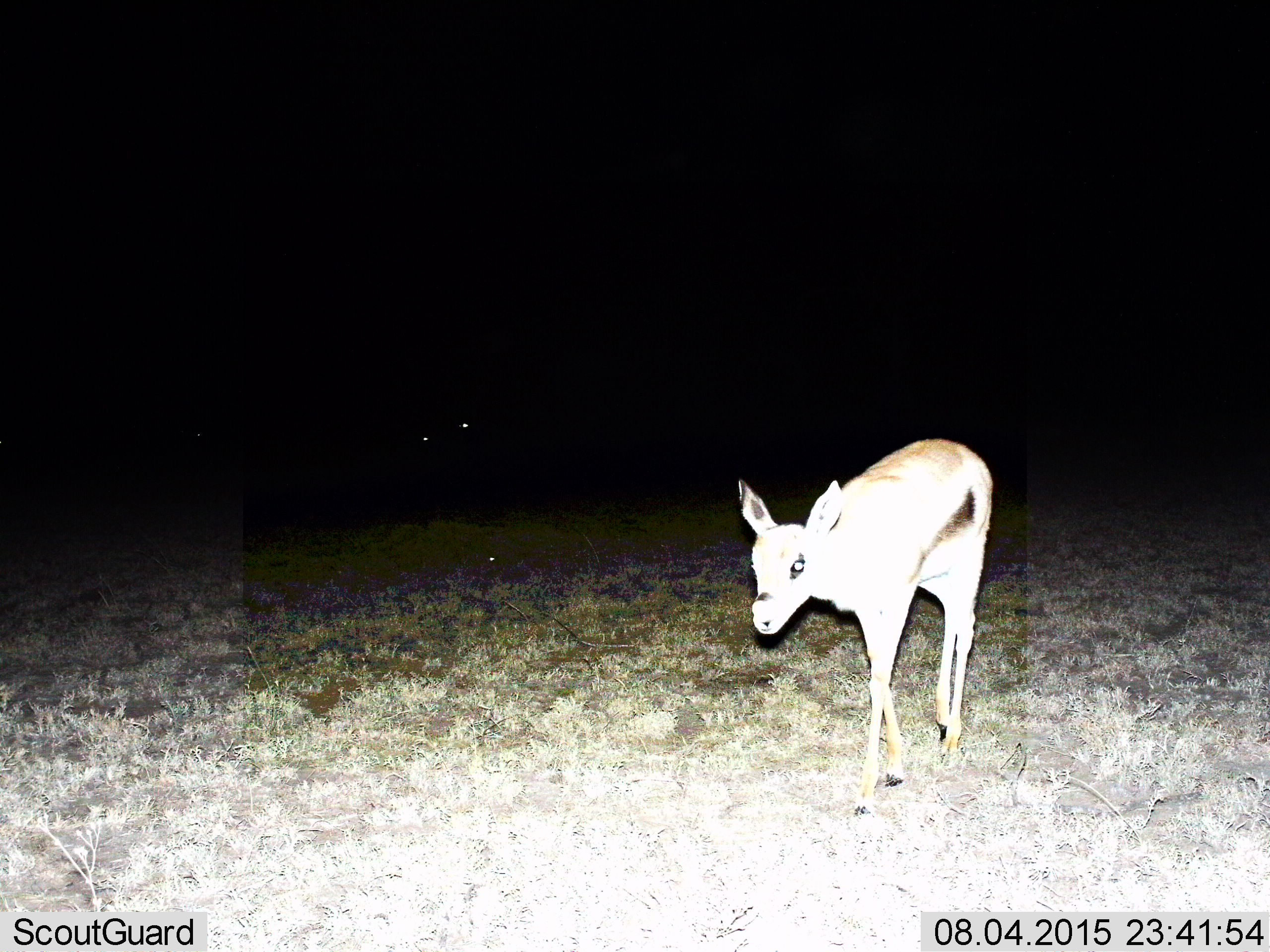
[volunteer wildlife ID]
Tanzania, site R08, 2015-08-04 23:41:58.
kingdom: Animalia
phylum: Chordata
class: Mammalia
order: Artiodactyla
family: Bovidae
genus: Eudorcas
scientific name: Eudorcas thomsonii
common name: thomson's gazelle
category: gazellethomsons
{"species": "gazellethomsons (thomson's gazelle) (Eudorcas thomsonii)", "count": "1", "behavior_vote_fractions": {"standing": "38%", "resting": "0%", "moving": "75%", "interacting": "0%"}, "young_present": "25%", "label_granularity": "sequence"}